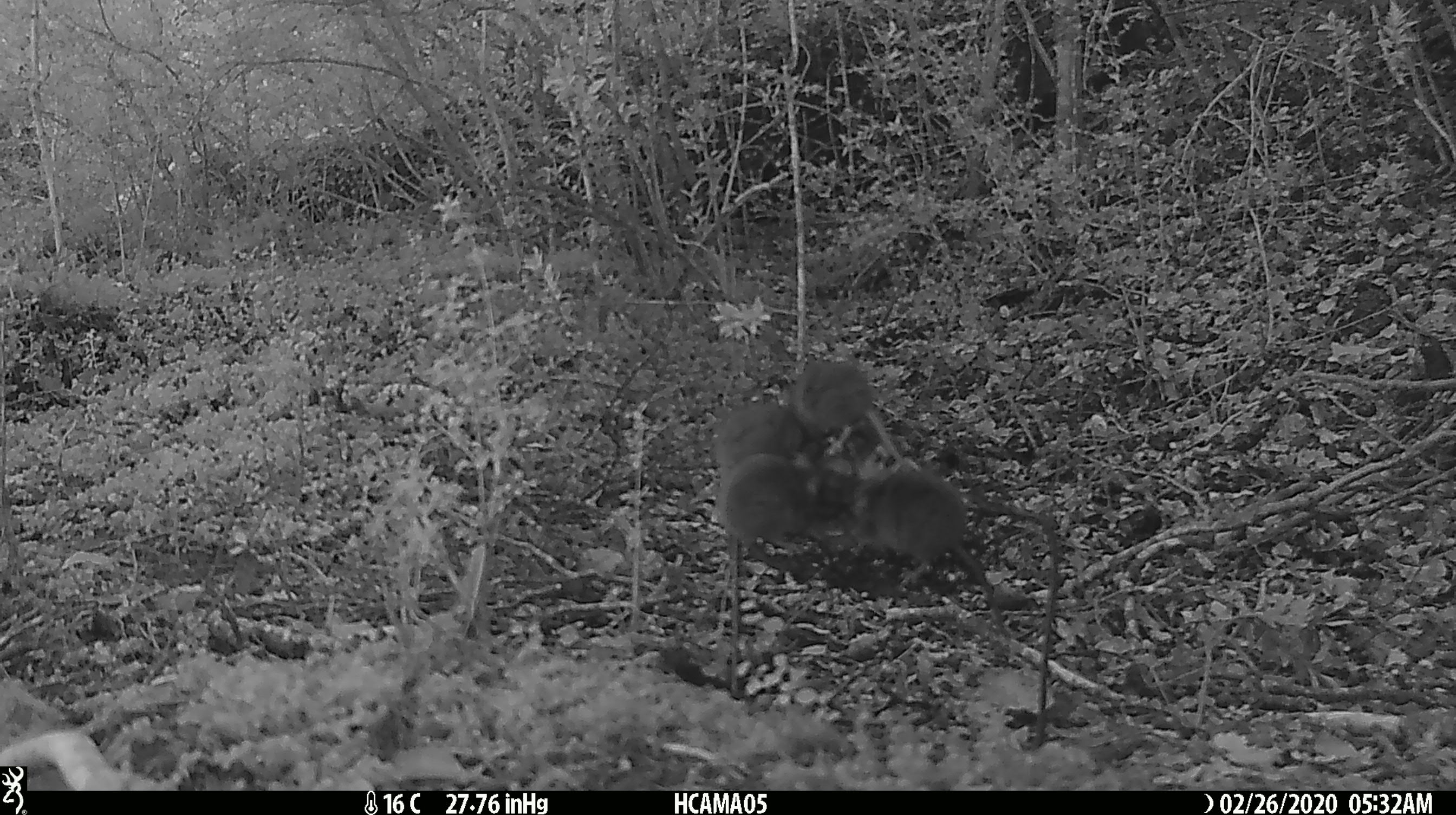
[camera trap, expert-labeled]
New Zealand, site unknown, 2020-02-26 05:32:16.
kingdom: Animalia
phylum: Chordata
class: Mammalia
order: Rodentia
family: Muridae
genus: Mus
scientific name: Mus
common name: mouse